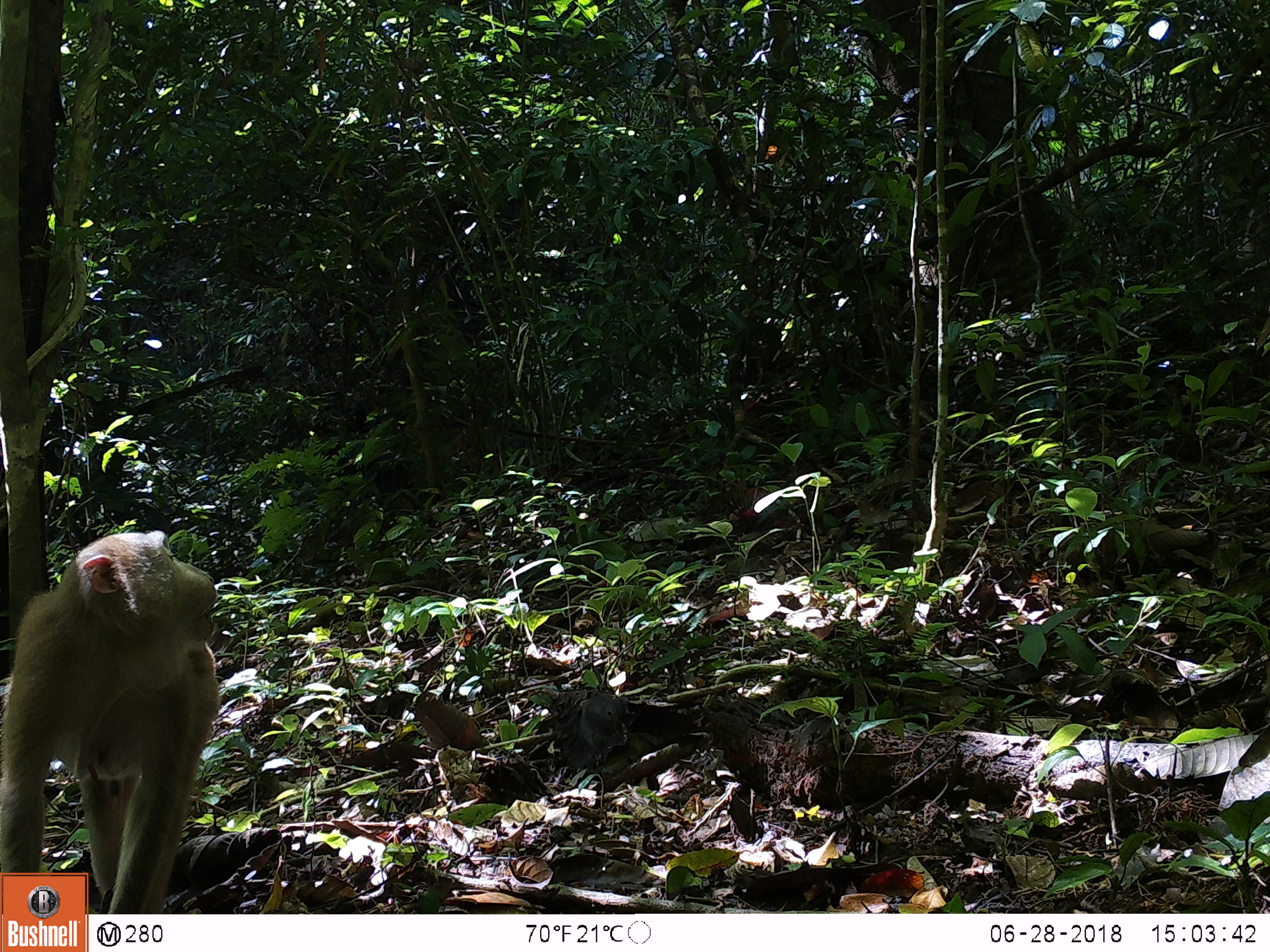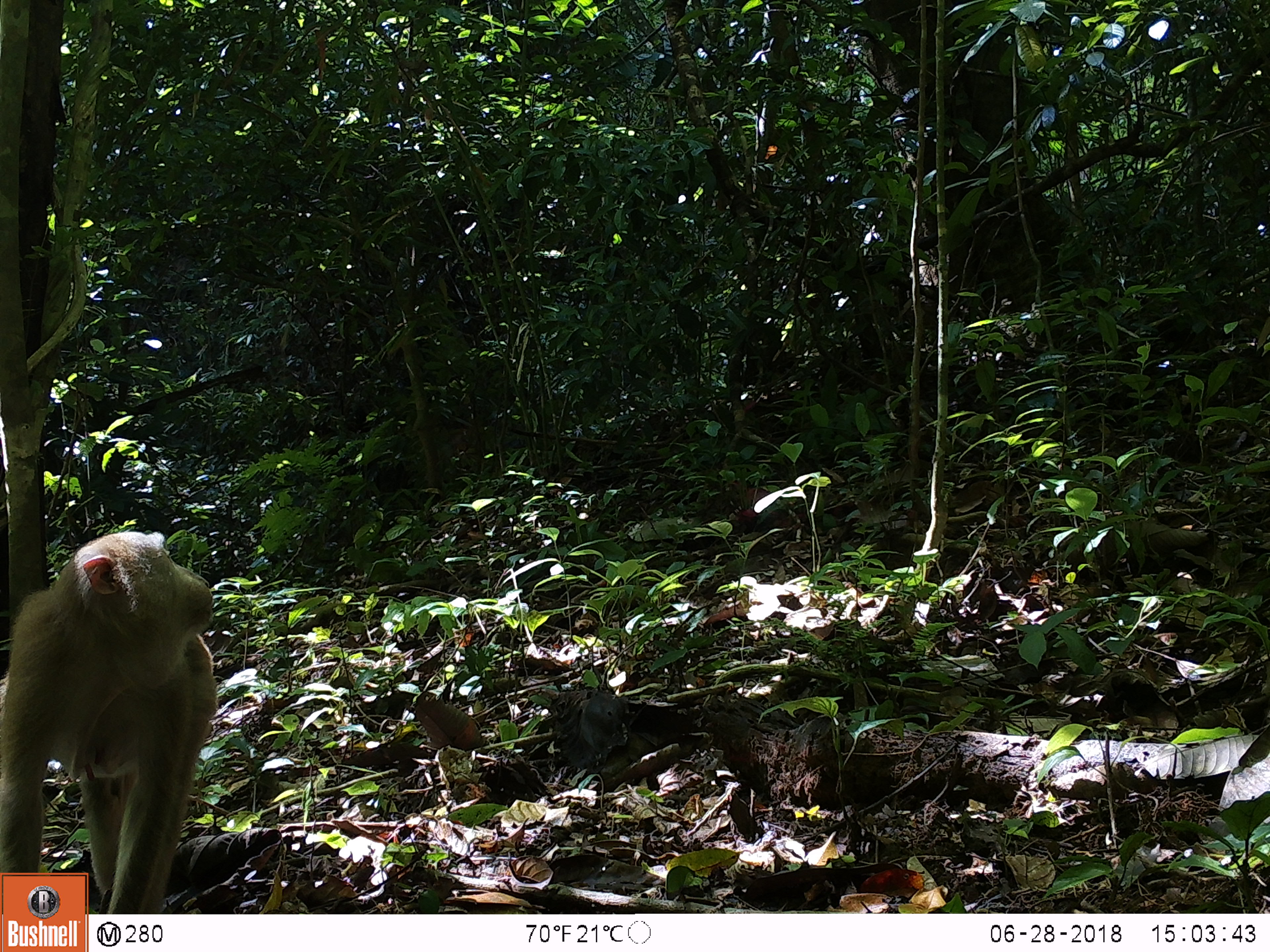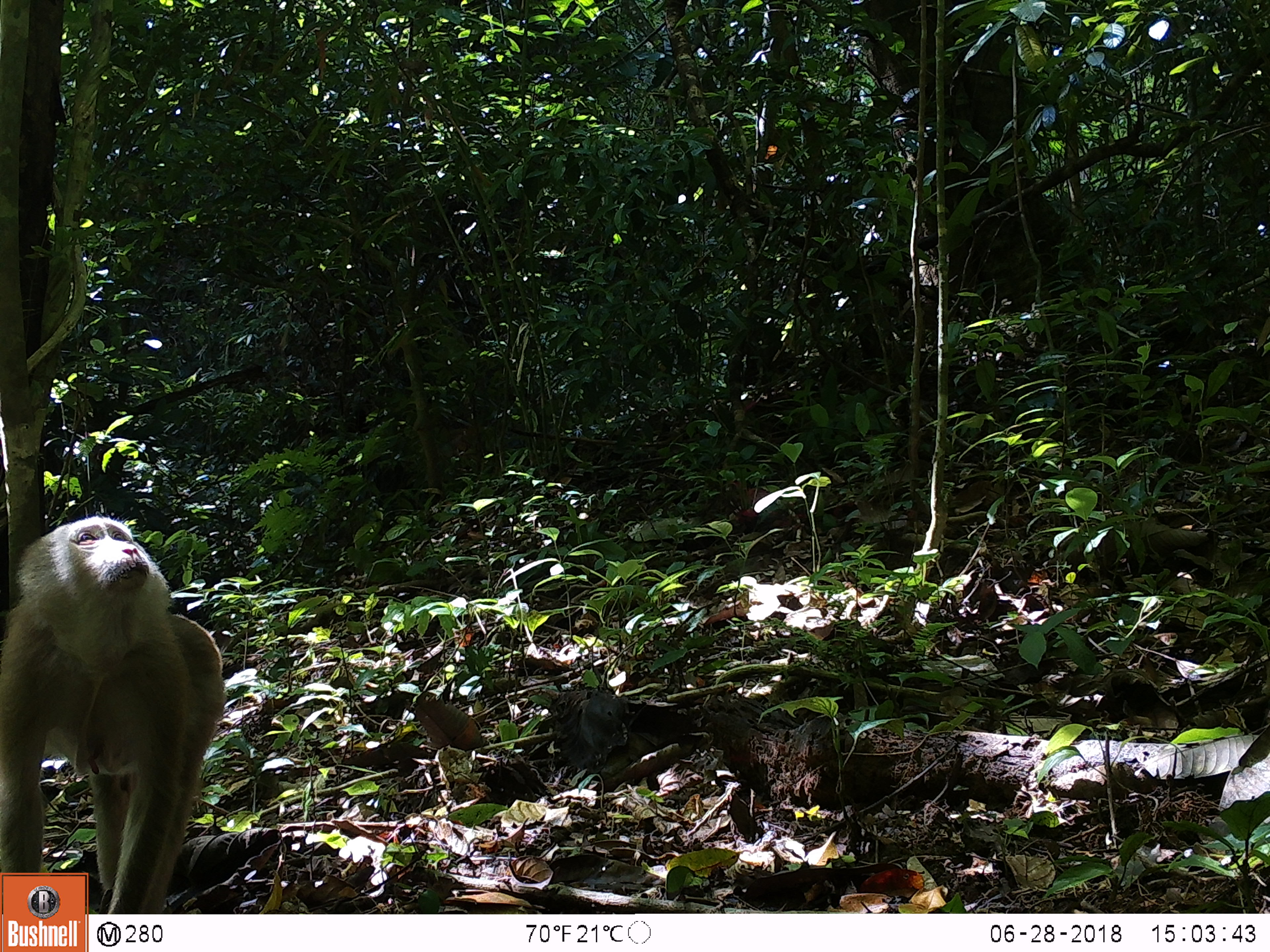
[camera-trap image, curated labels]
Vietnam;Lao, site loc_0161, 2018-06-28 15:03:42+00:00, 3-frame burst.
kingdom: Animalia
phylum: Chordata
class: Mammalia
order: Primates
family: Cercopithecidae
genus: Macaca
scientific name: Macaca nemestrina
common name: pig-tailed macaque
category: pig tailed macaque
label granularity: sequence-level